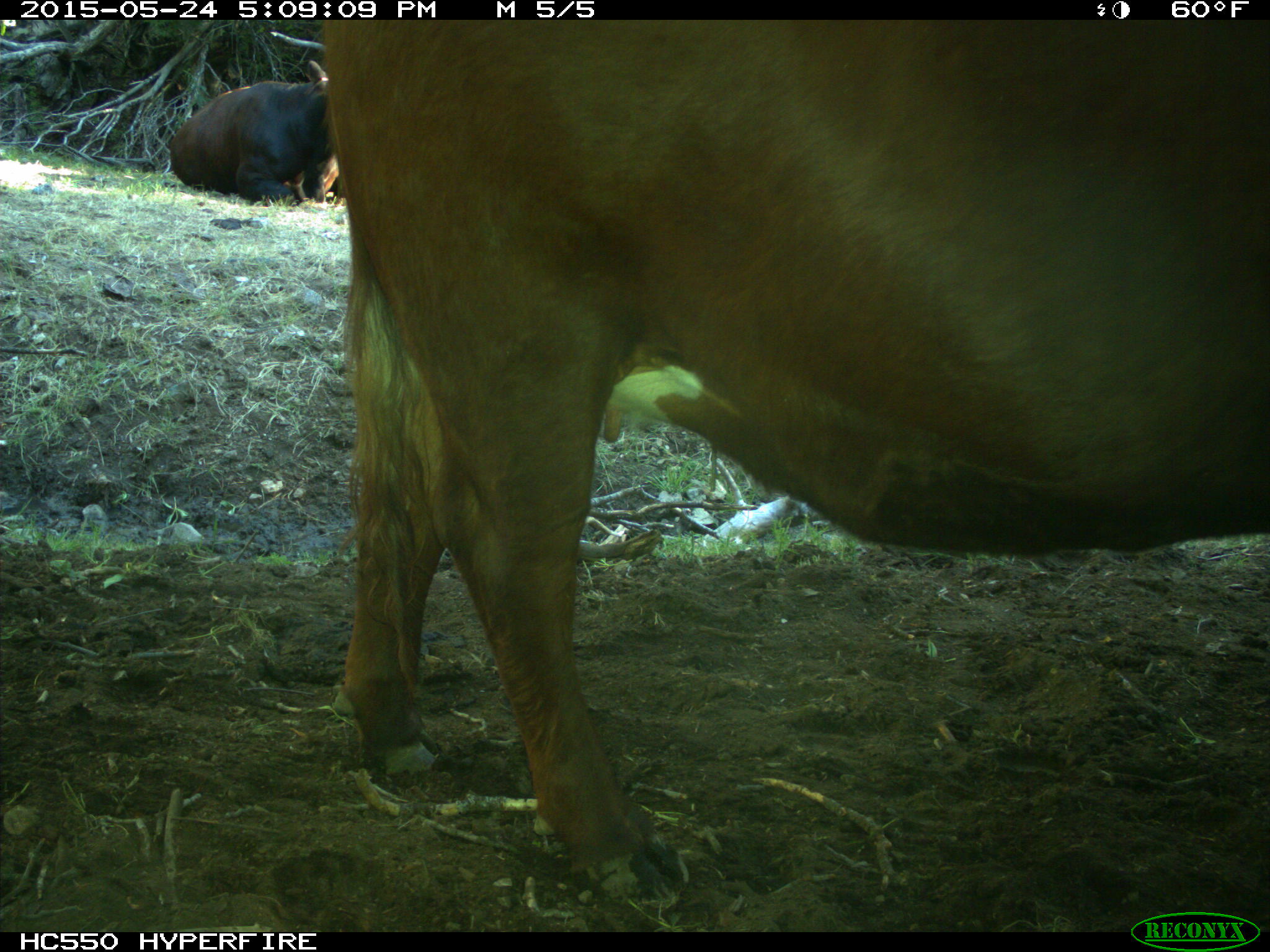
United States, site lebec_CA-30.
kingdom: Animalia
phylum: Chordata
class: Mammalia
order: Artiodactyla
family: Bovidae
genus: Bos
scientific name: Bos taurus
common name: domestic cow